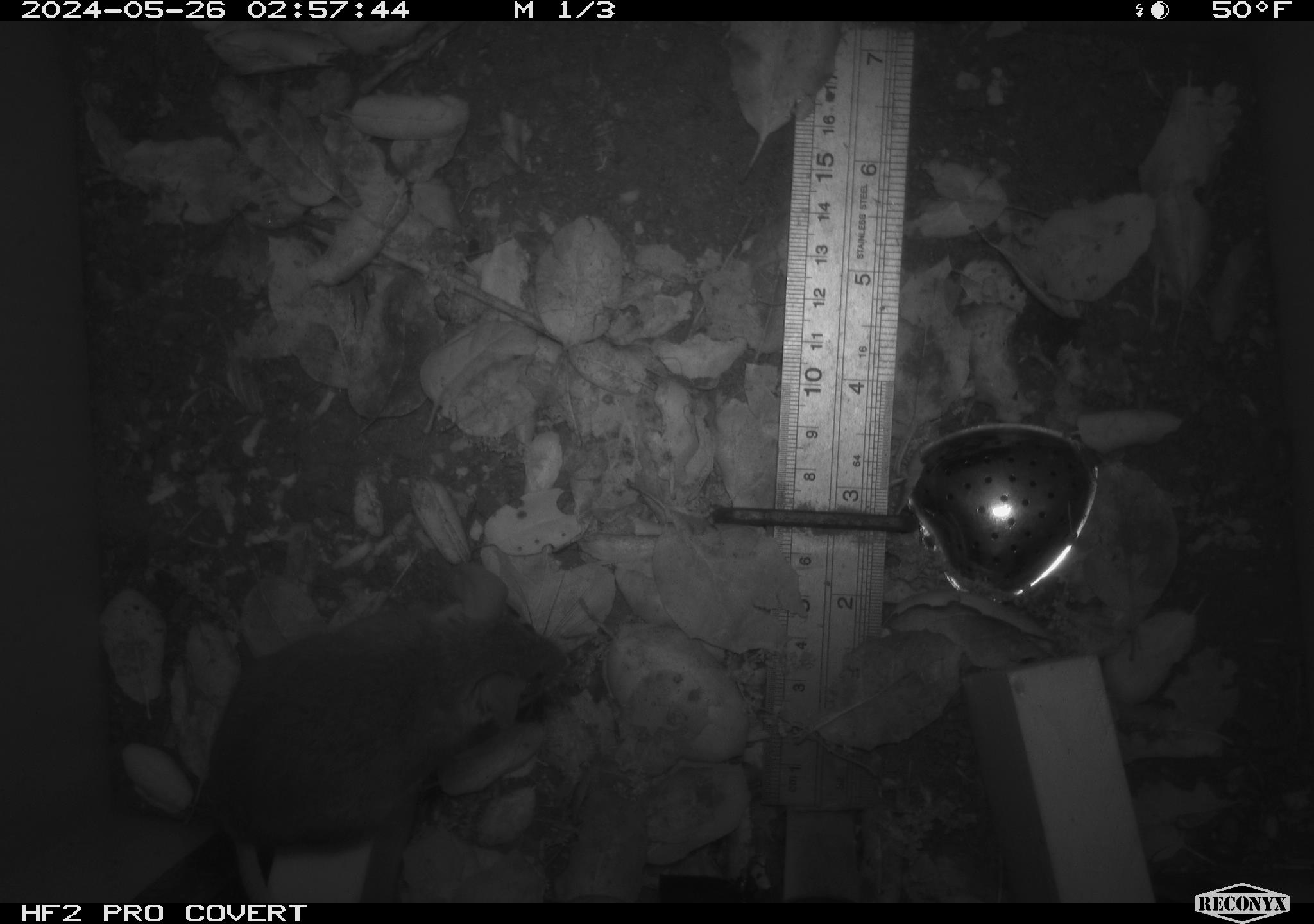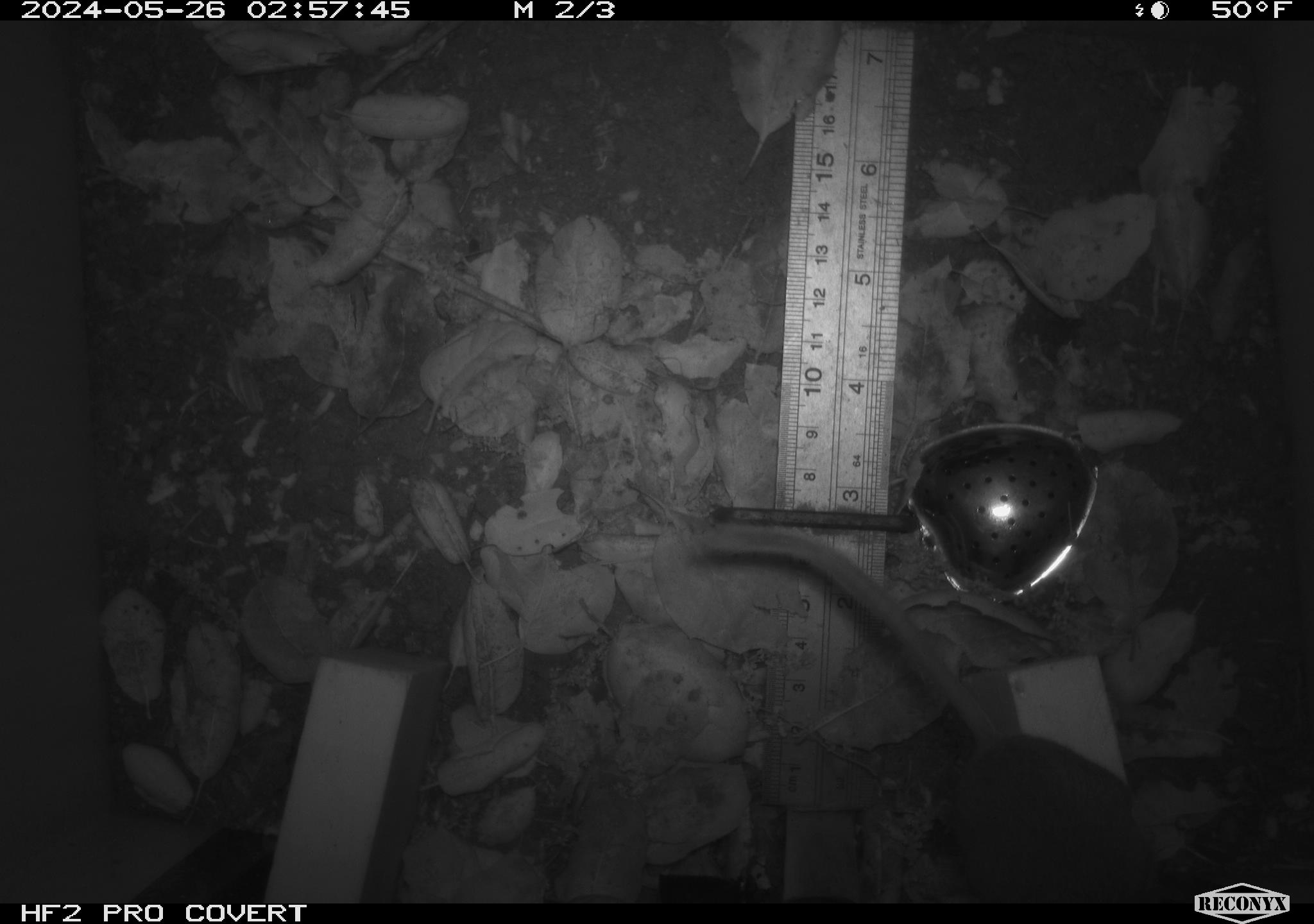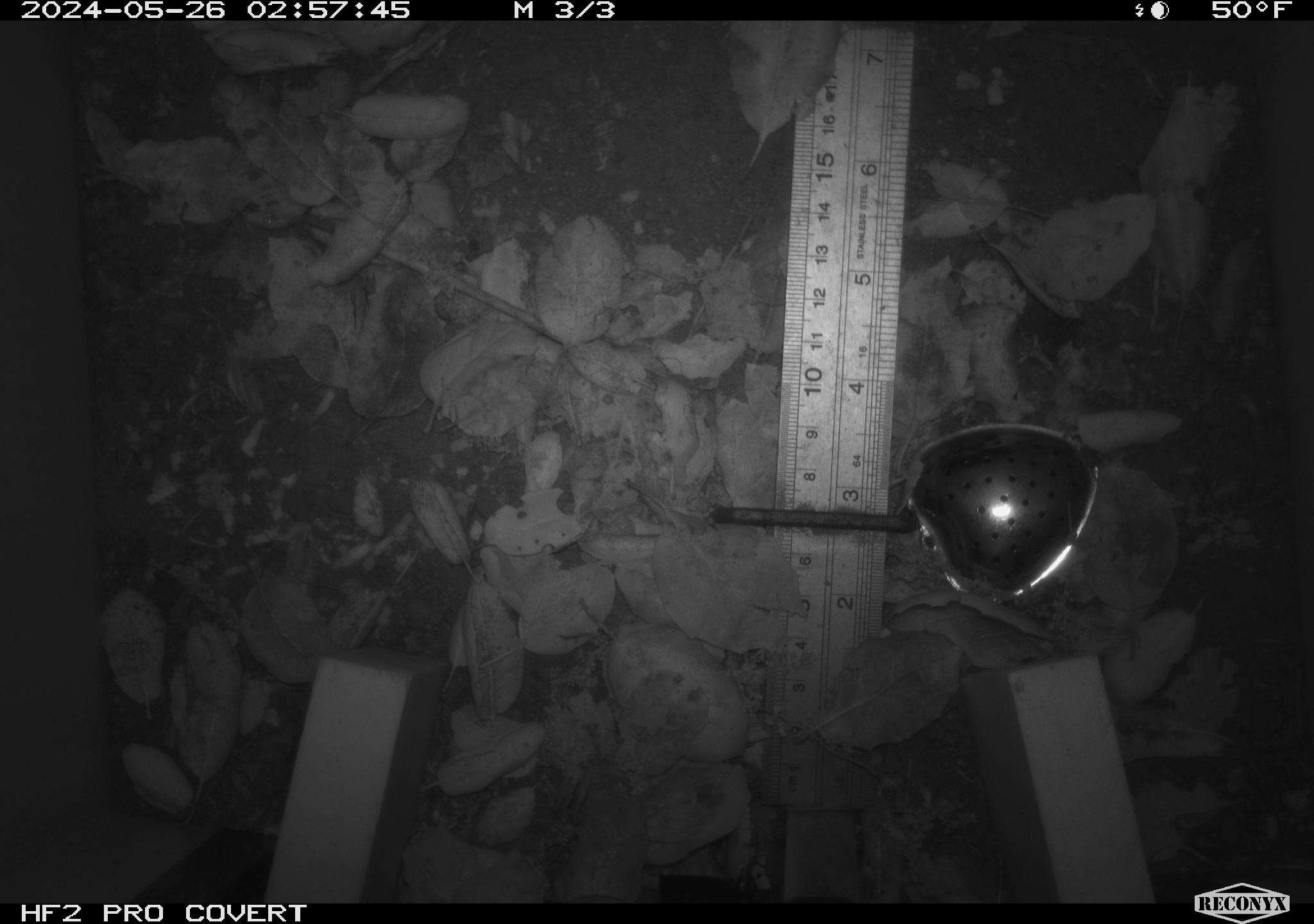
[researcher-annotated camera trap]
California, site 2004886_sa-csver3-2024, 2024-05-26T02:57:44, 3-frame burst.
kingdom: Animalia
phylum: Chordata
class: Mammalia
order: Rodentia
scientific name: Rodentia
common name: rodent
Rodent (Rodentia).